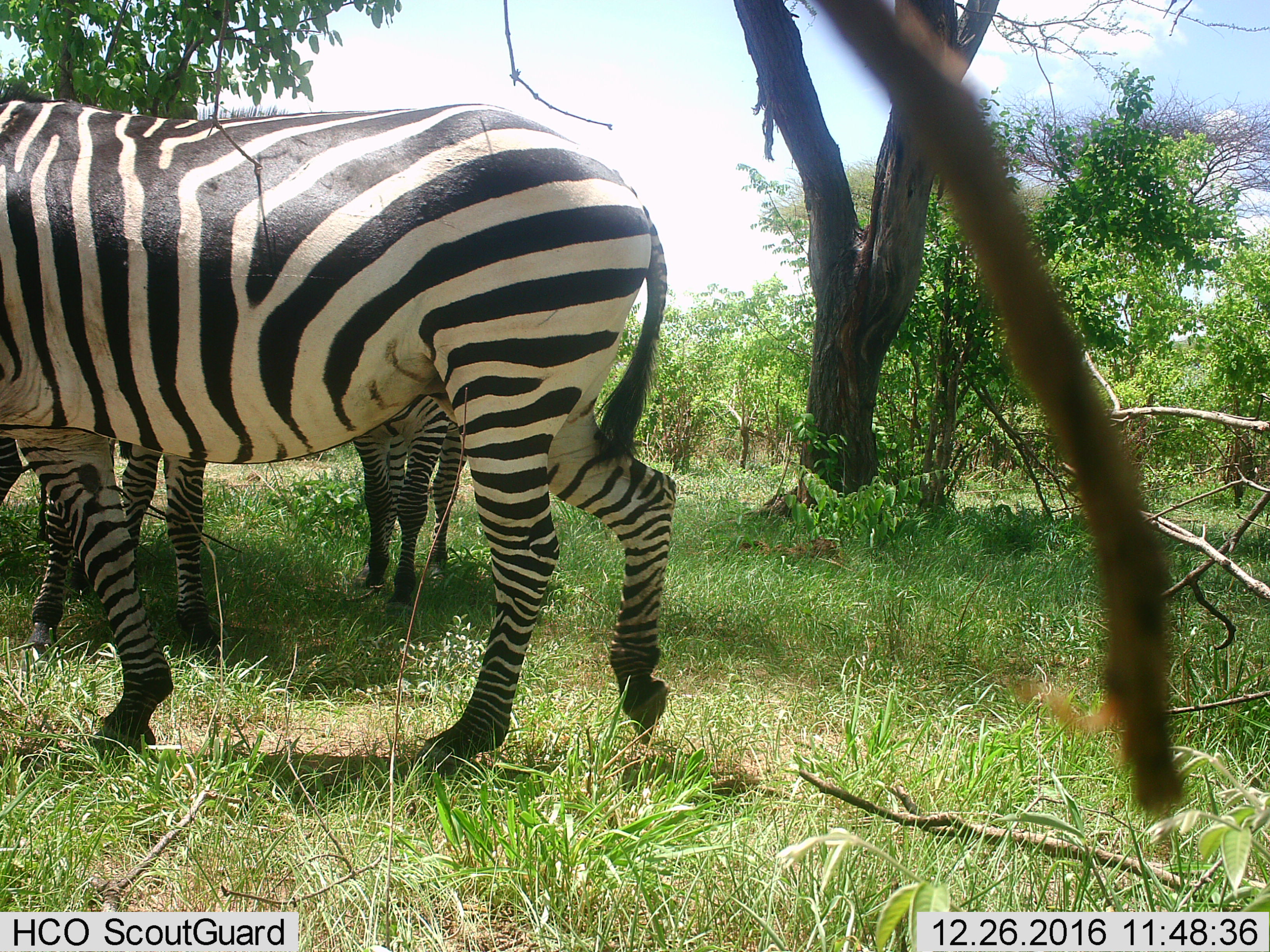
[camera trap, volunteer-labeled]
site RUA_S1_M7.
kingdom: Animalia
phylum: Chordata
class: Mammalia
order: Perissodactyla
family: Equidae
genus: Equus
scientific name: Equus quagga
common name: plains zebra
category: zebraplains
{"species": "zebraplains (plains zebra) (Equus quagga)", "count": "3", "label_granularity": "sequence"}